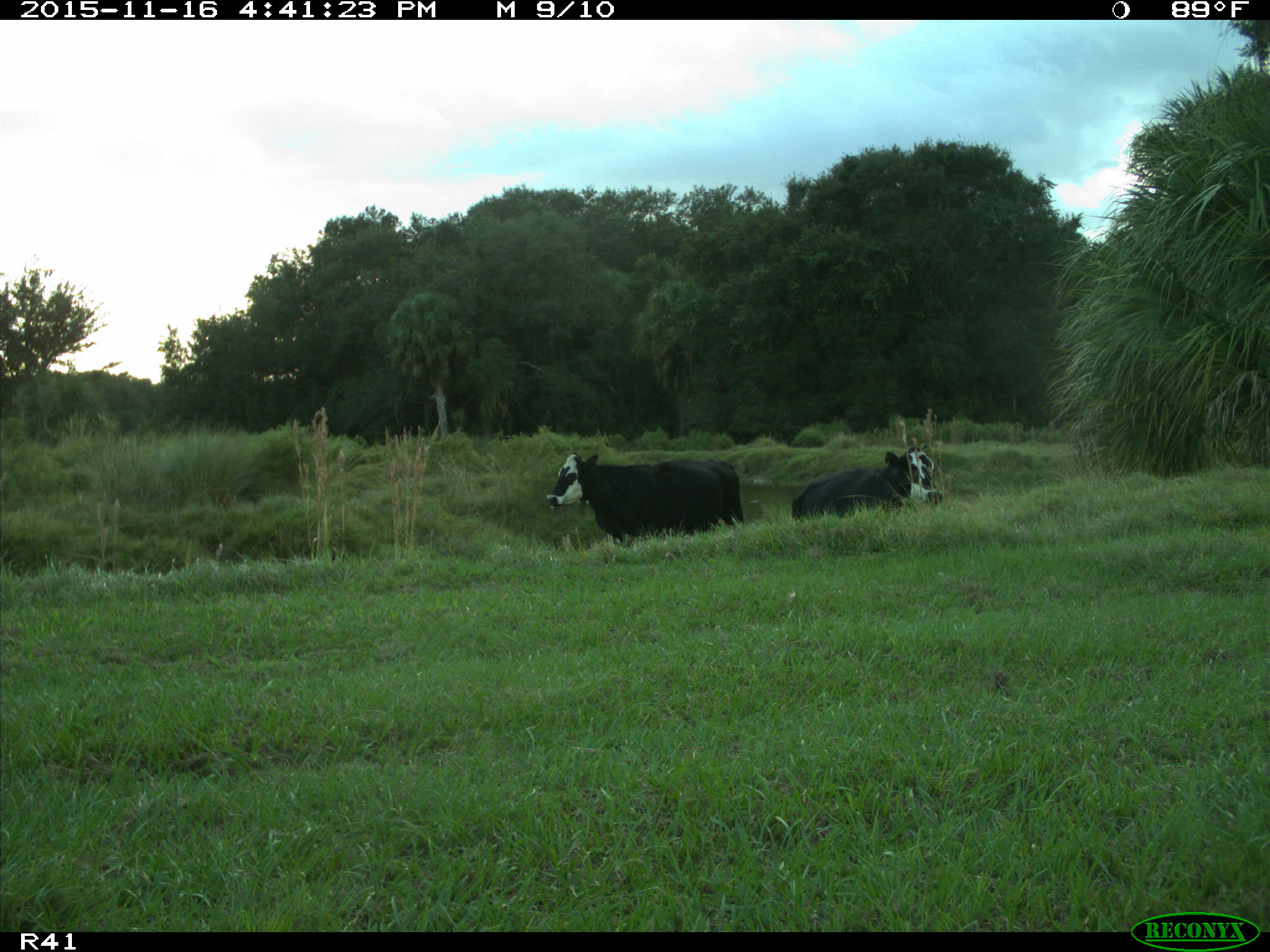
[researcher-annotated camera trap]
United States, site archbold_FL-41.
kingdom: Animalia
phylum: Chordata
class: Mammalia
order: Artiodactyla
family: Bovidae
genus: Bos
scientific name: Bos taurus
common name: domestic cow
Bos taurus (domestic cow).